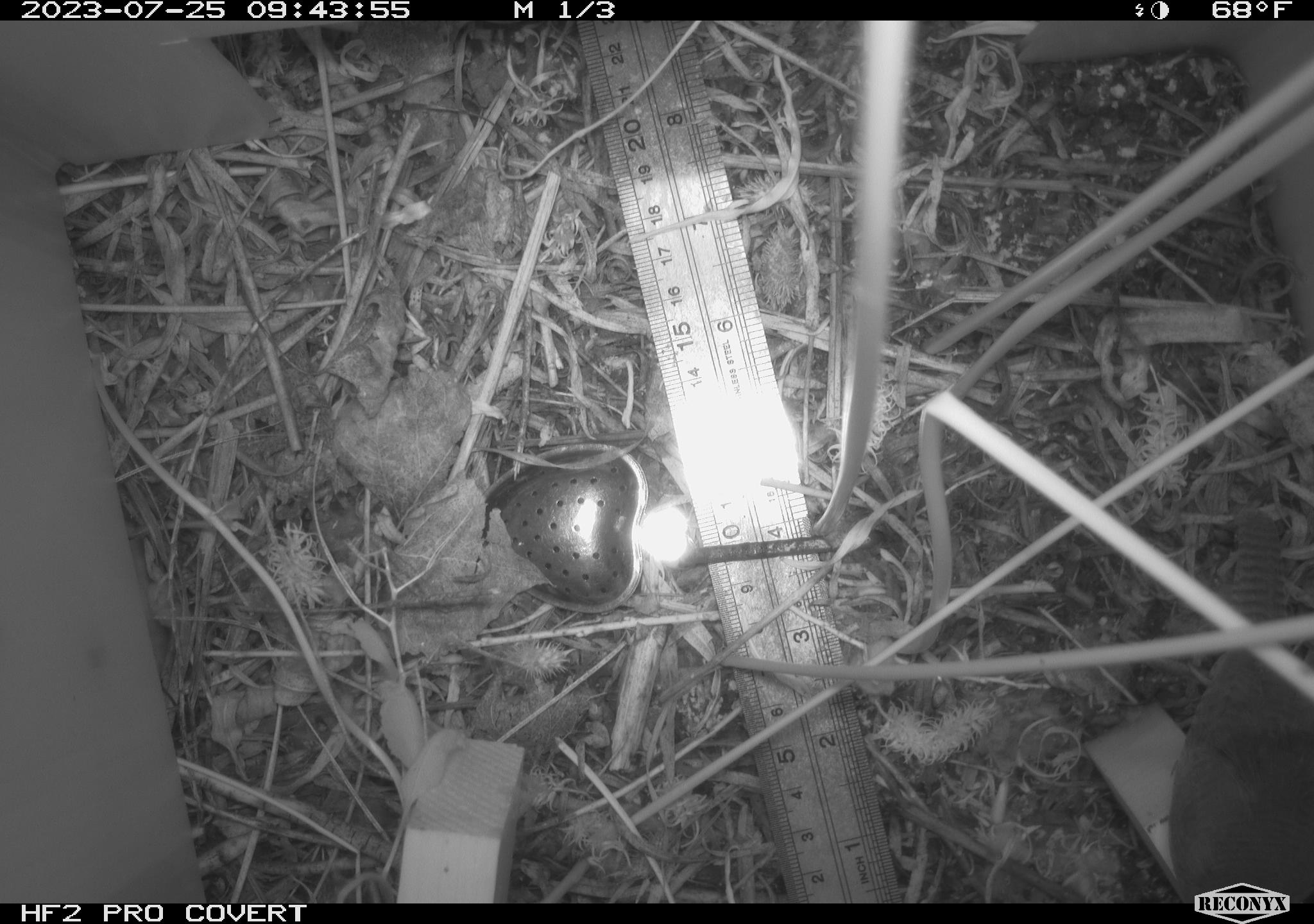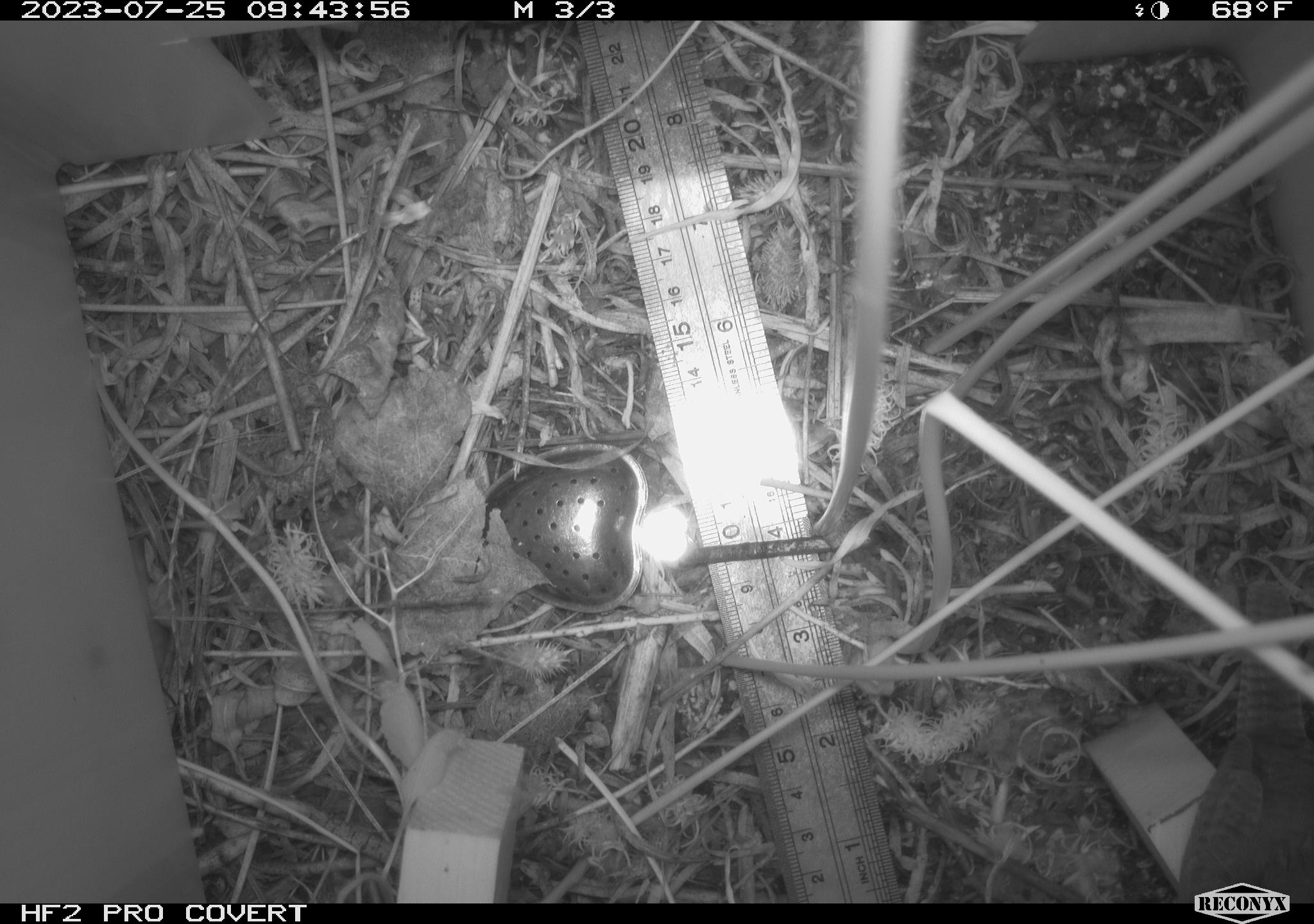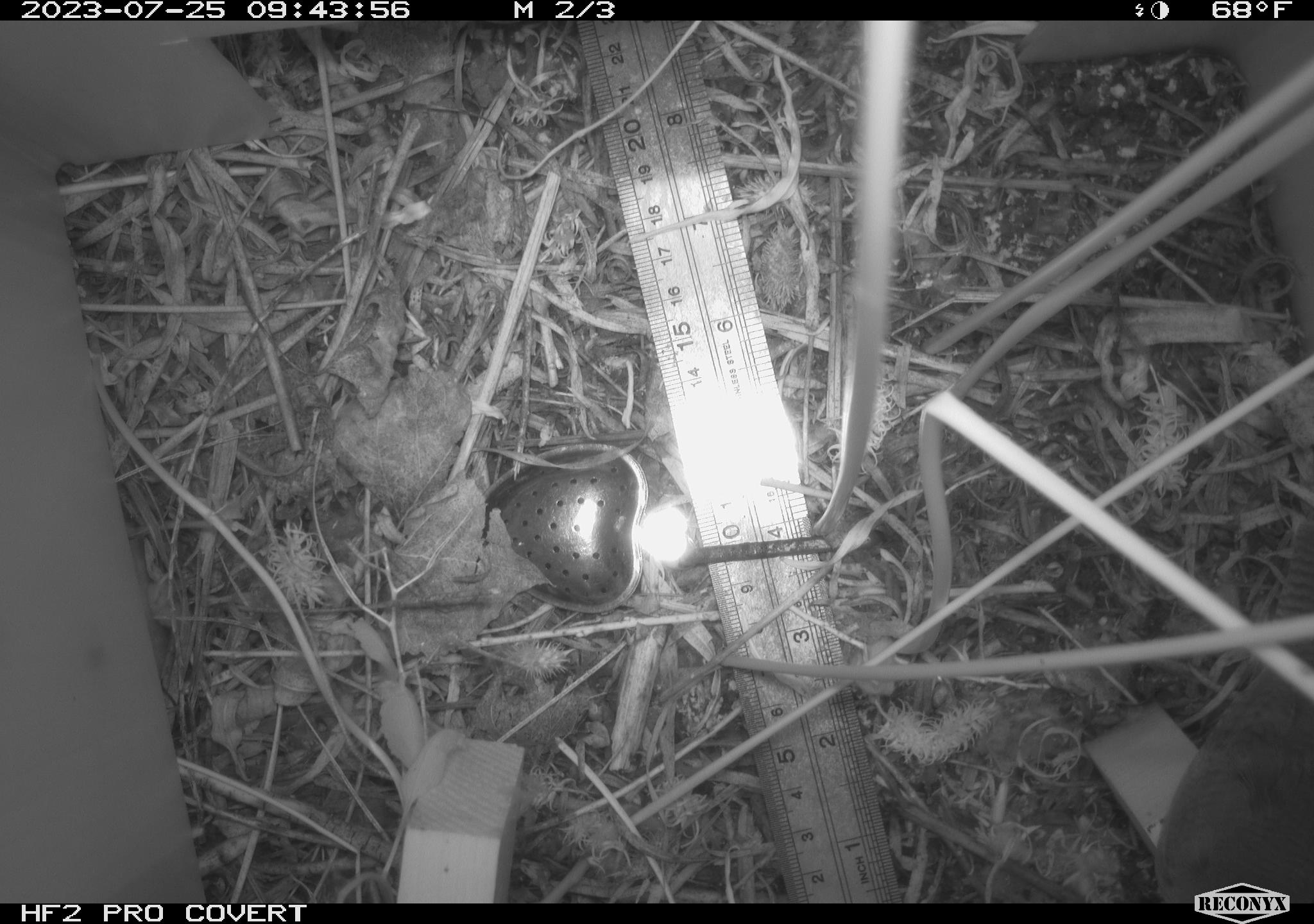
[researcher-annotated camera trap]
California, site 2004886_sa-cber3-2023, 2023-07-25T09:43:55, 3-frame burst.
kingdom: Animalia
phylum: Chordata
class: Aves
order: Passeriformes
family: Troglodytidae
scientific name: Troglodytidae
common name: wren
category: troglodytidae family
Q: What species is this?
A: Troglodytidae family (wren) (Troglodytidae).